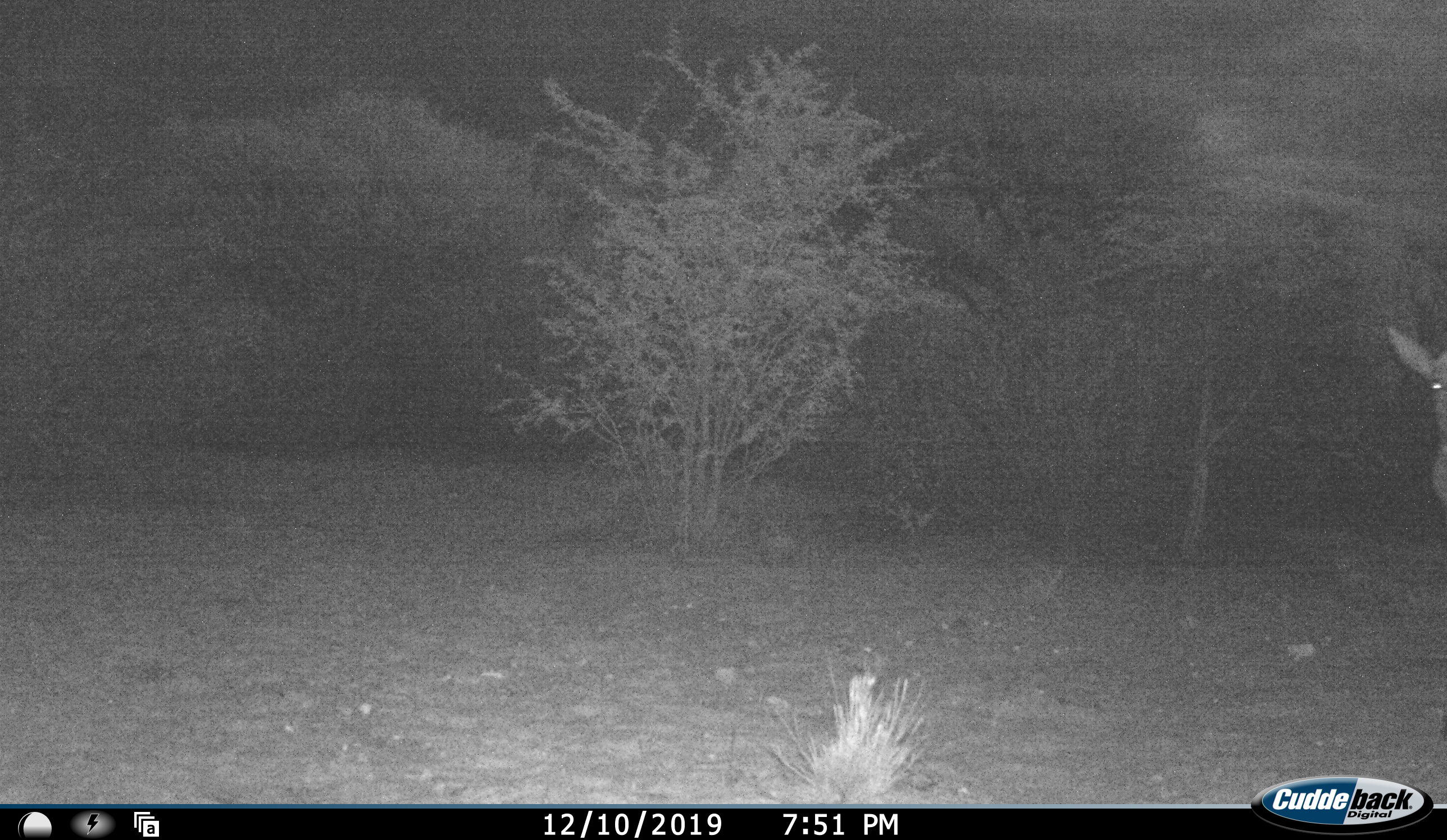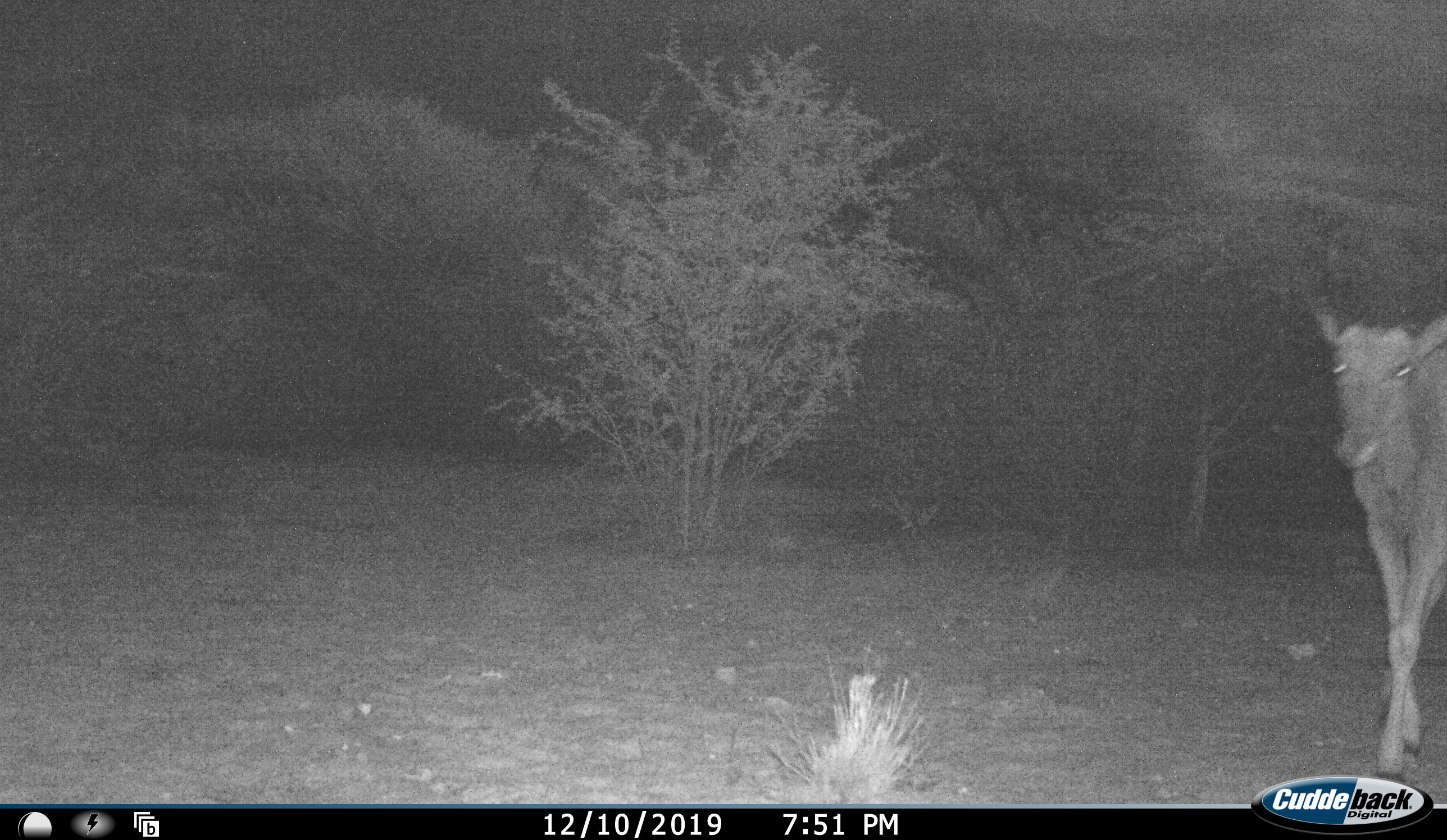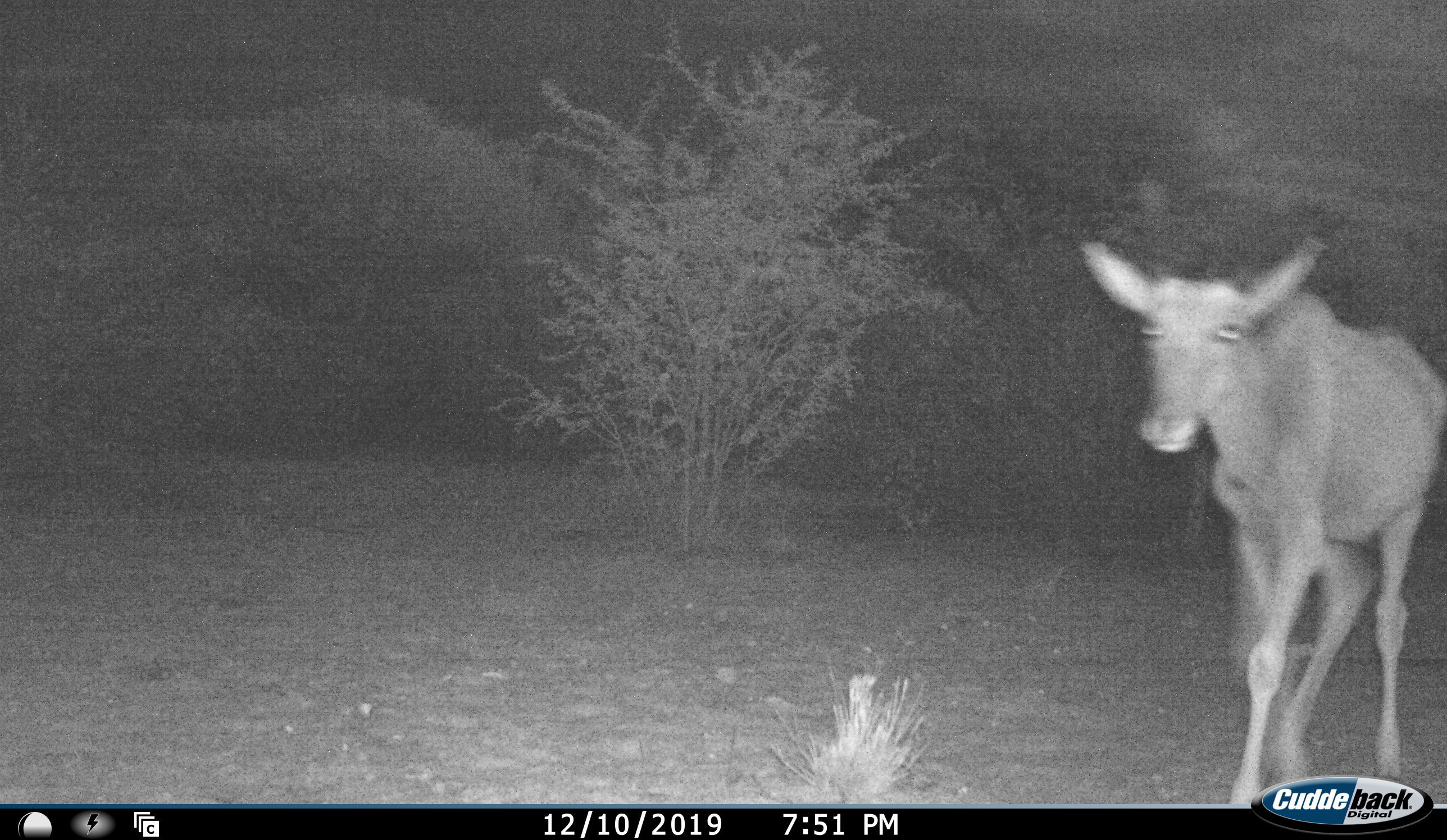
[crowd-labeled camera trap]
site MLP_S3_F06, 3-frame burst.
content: unidentified animal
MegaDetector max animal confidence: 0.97